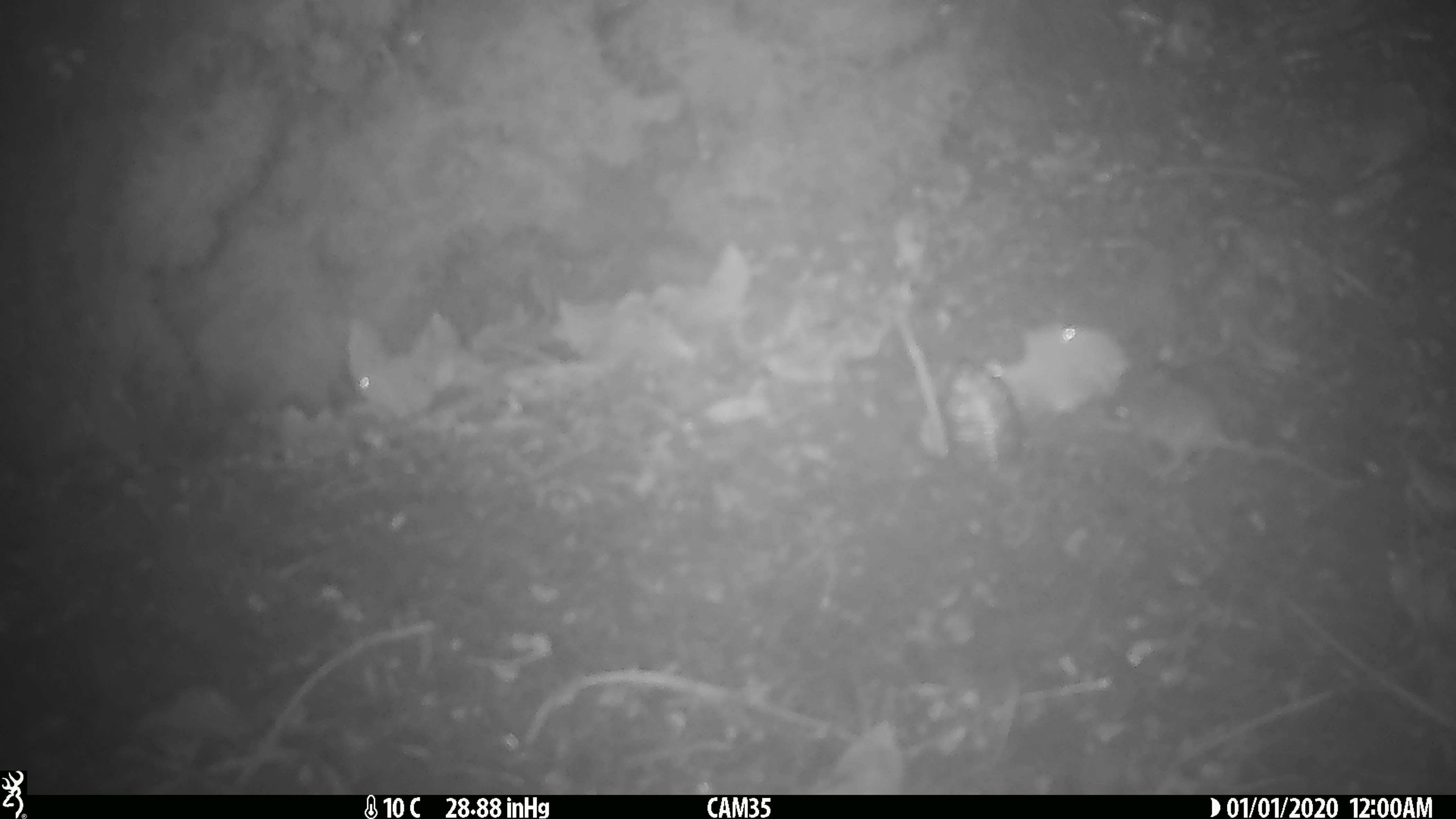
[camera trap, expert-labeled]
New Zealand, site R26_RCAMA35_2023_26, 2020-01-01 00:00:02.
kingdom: Animalia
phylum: Chordata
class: Mammalia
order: Rodentia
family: Muridae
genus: Mus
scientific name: Mus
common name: mouse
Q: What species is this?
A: Mouse (Mus).